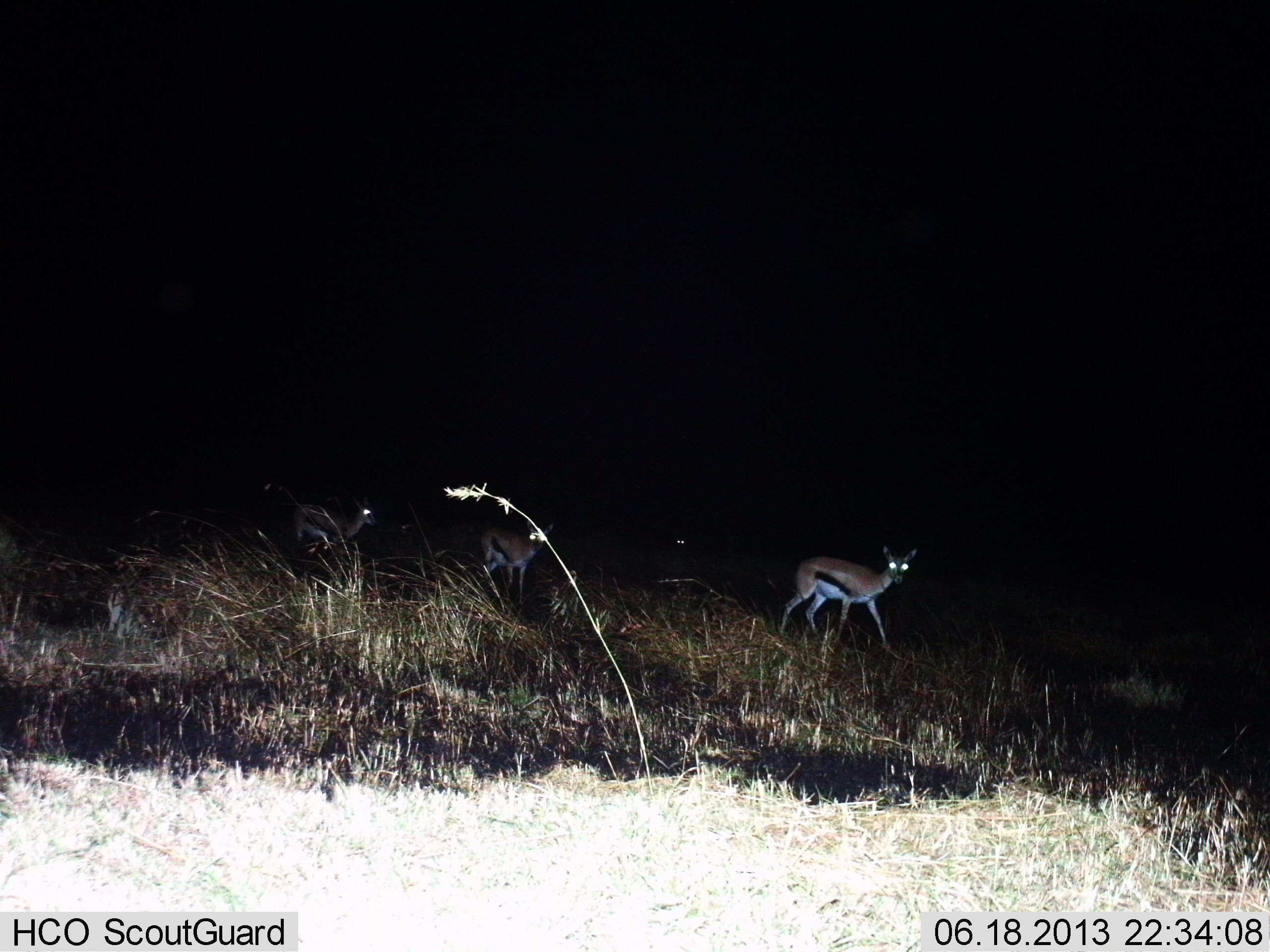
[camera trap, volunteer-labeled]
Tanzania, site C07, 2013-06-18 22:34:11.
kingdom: Animalia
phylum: Chordata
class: Mammalia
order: Artiodactyla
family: Bovidae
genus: Eudorcas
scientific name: Eudorcas thomsonii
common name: thomson's gazelle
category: gazellethomsons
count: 4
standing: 20%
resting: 10%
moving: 80%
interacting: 0%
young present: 0%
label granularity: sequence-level